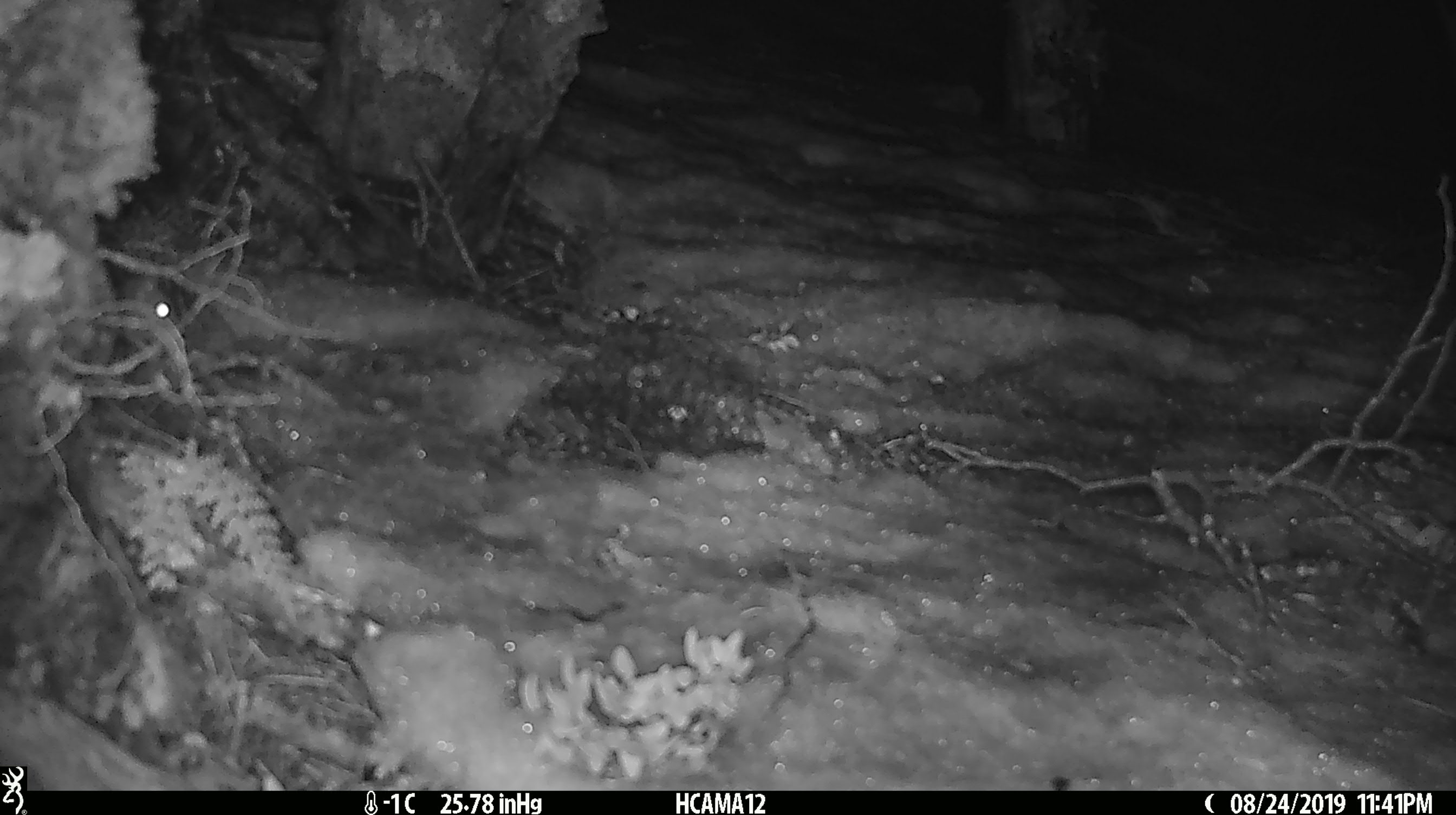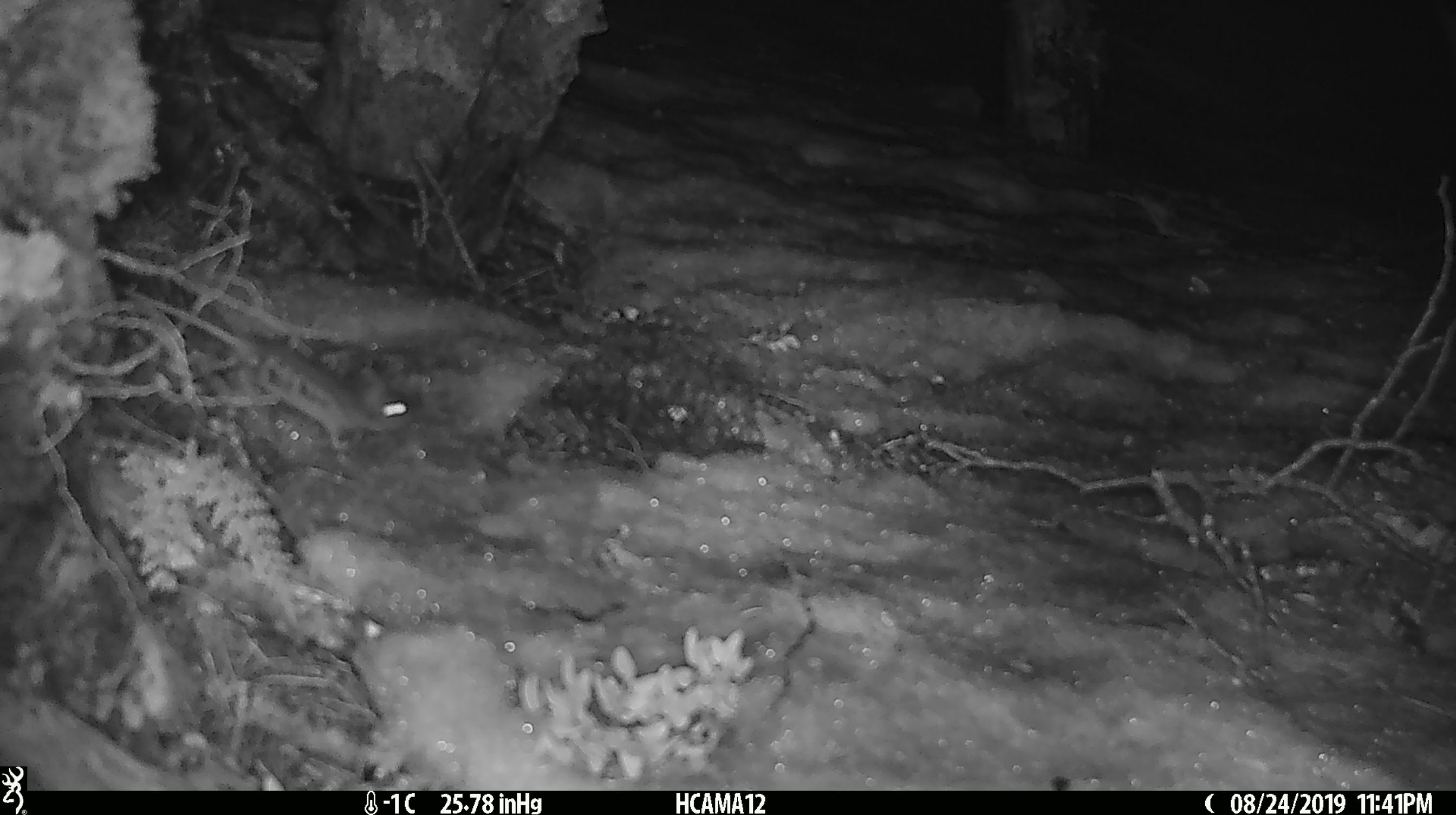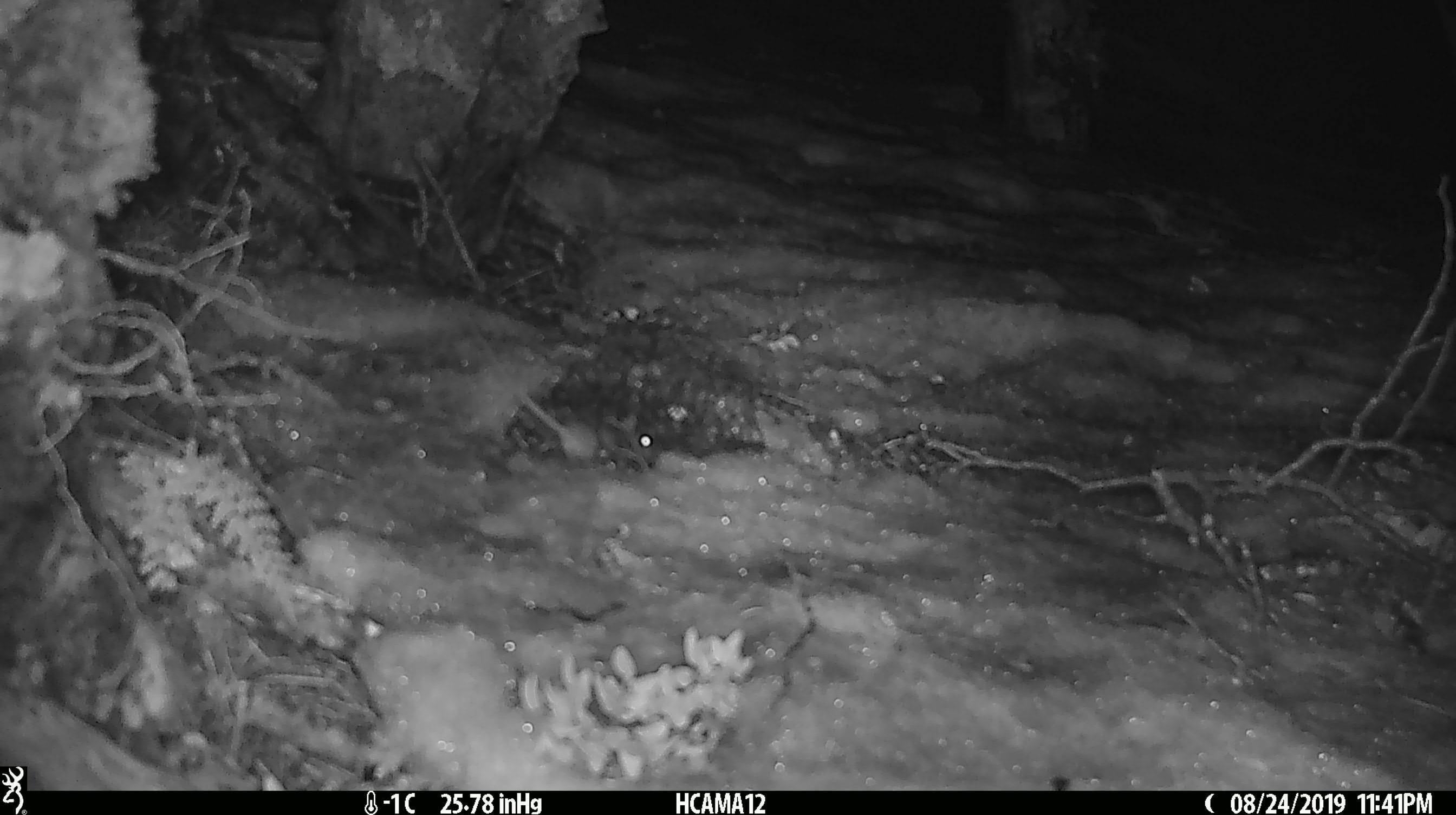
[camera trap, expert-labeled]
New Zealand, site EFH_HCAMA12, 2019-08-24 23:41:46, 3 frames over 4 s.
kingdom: Animalia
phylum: Chordata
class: Mammalia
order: Rodentia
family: Muridae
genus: Mus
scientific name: Mus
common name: mouse